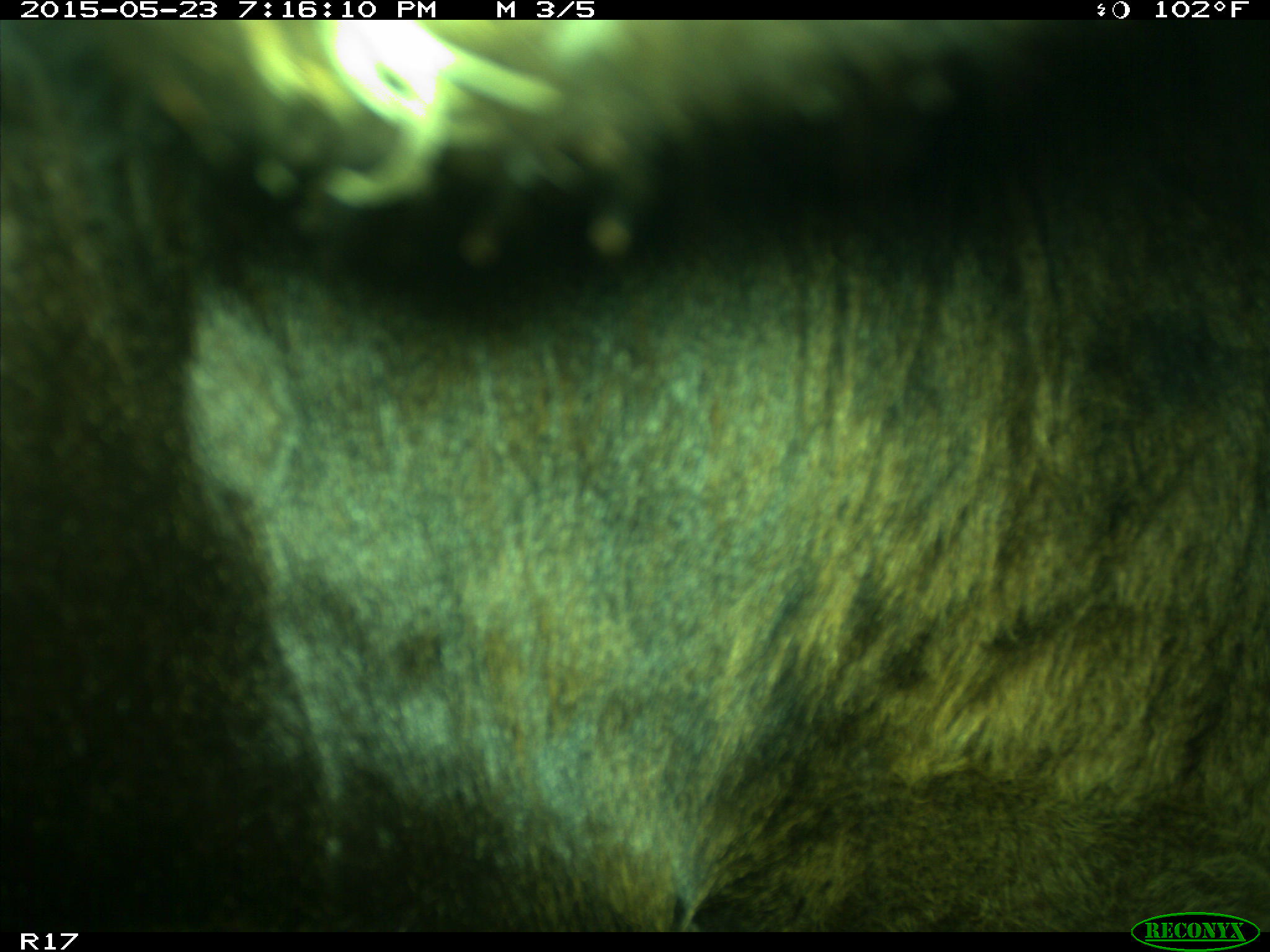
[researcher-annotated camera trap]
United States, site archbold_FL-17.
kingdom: Animalia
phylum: Chordata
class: Mammalia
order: Artiodactyla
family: Bovidae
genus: Bos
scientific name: Bos taurus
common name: domestic cow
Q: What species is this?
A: Bos taurus (domestic cow).